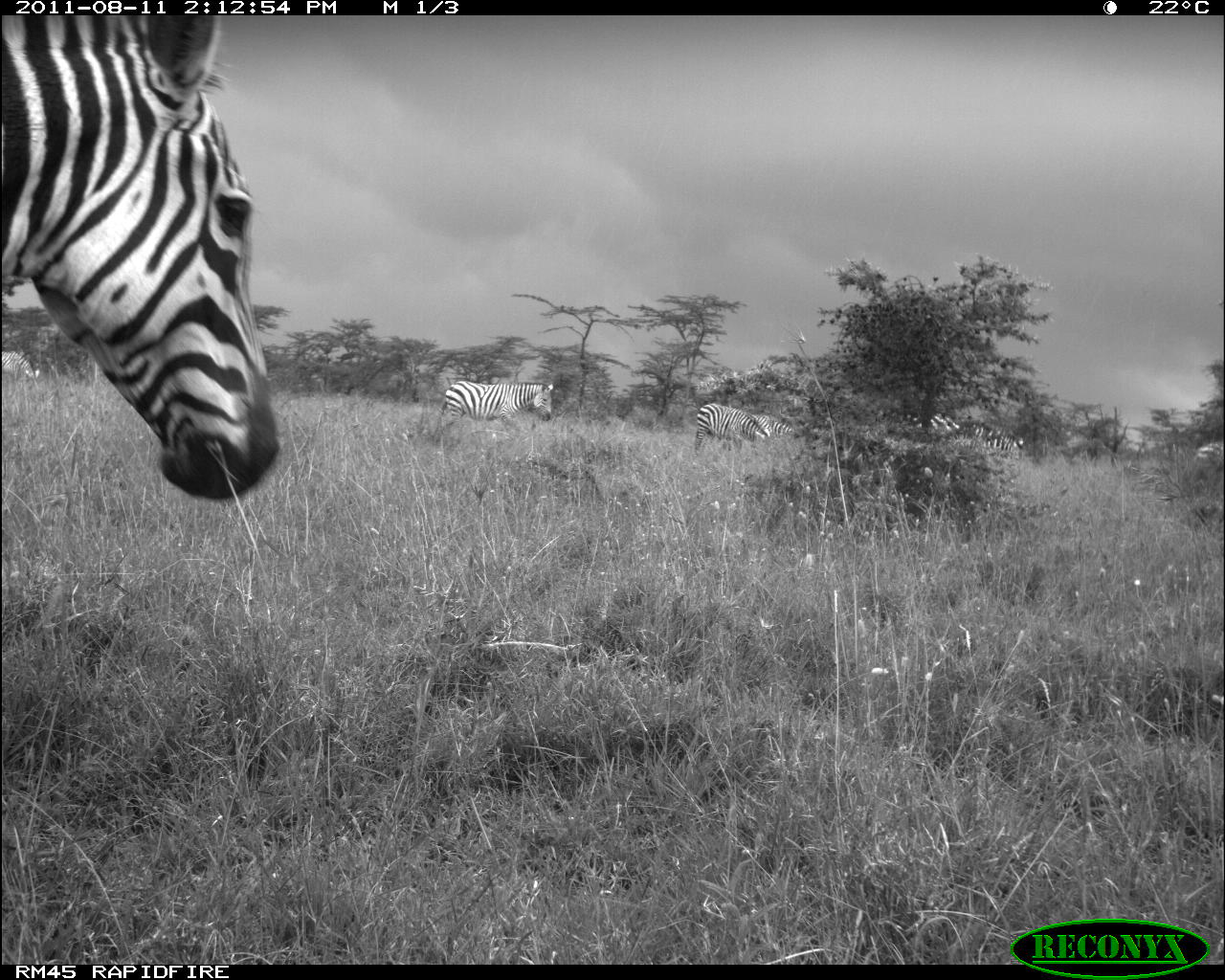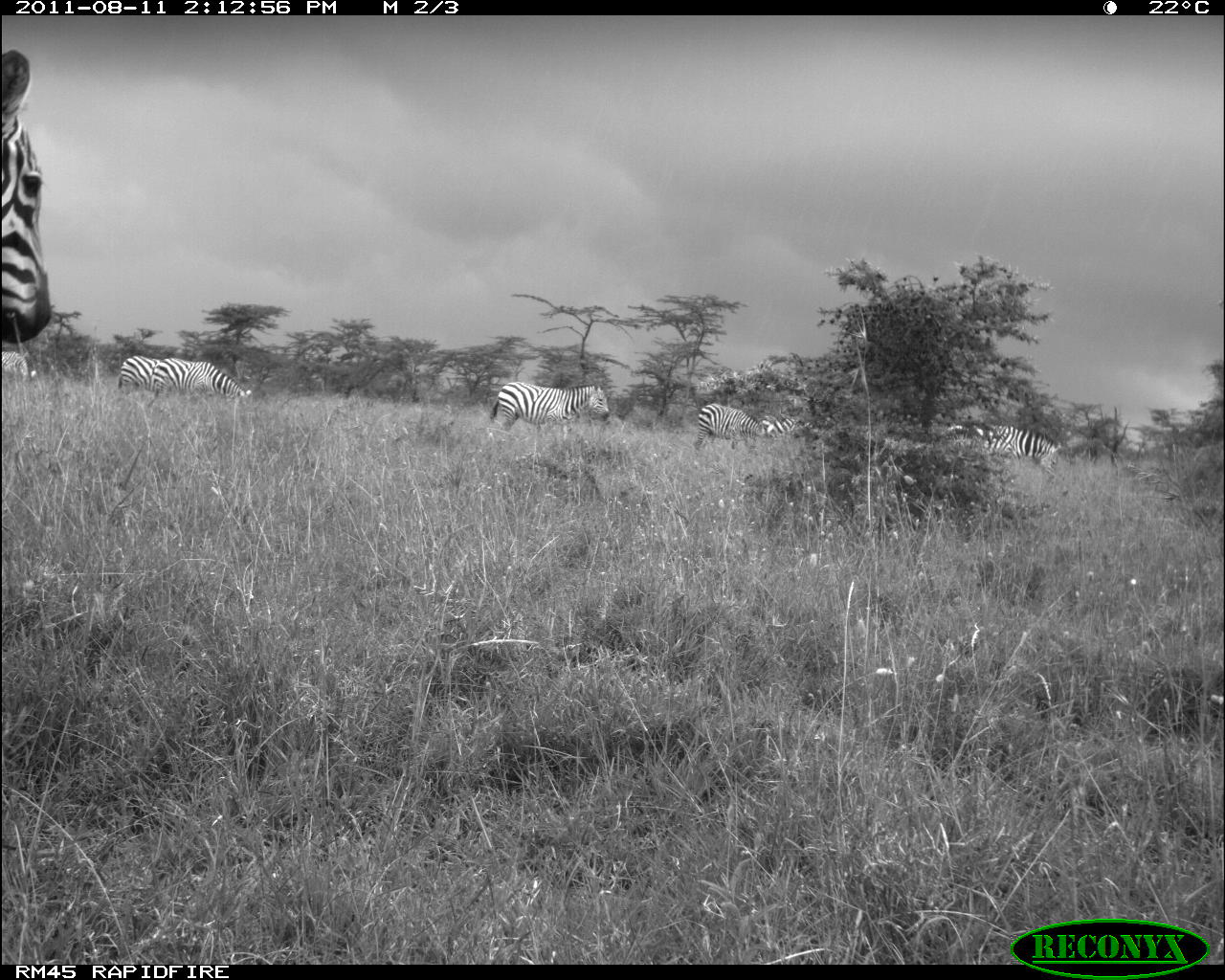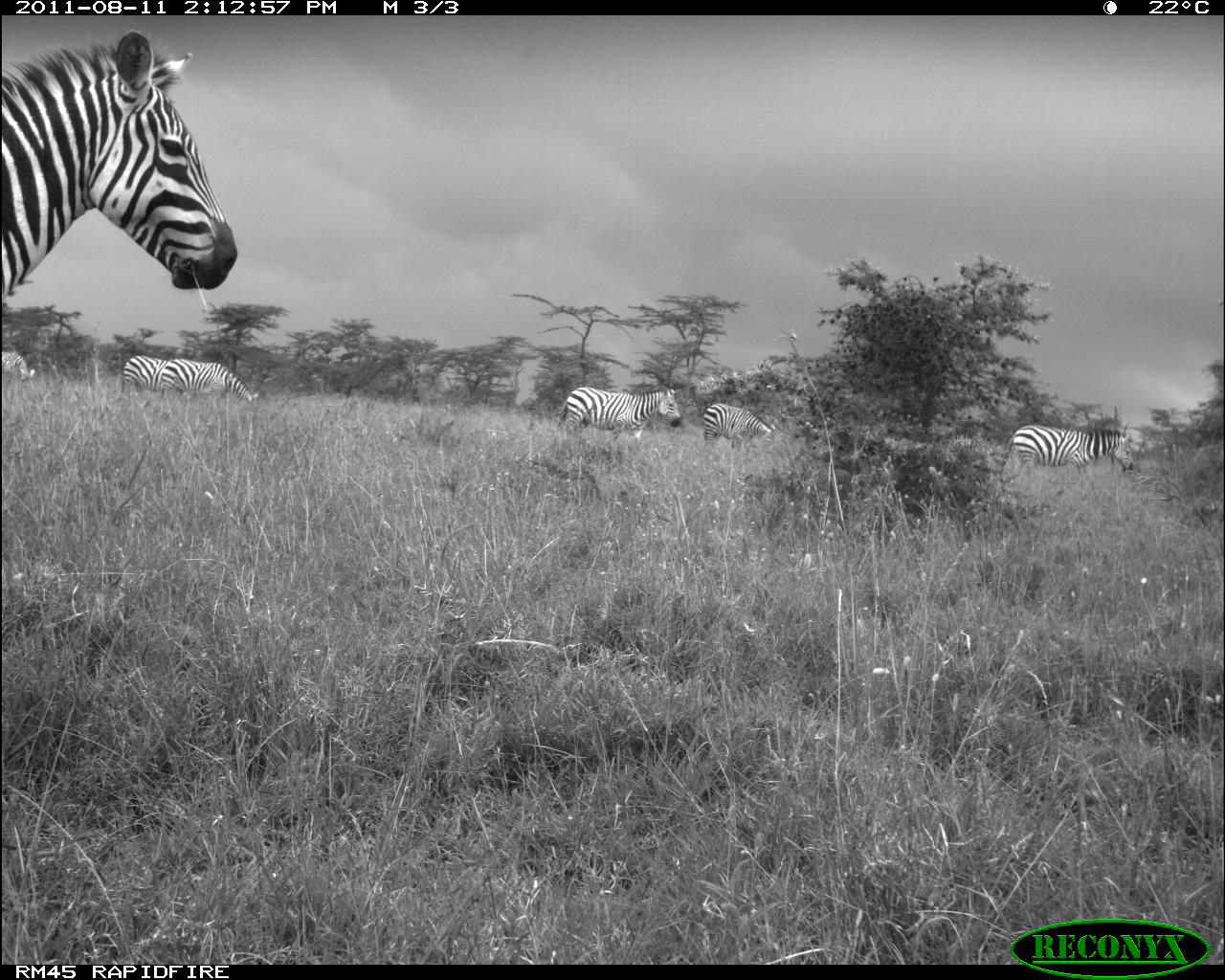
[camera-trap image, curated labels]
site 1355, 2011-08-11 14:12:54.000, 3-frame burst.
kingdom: Animalia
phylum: Chordata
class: Mammalia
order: Perissodactyla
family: Equidae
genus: Equus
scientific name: Equus quagga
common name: plains zebra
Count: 7.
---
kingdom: Animalia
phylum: Chordata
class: Aves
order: Galliformes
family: Phasianidae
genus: Pternistis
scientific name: Pternistis leucoscepus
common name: yellow-necked francolin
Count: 7.